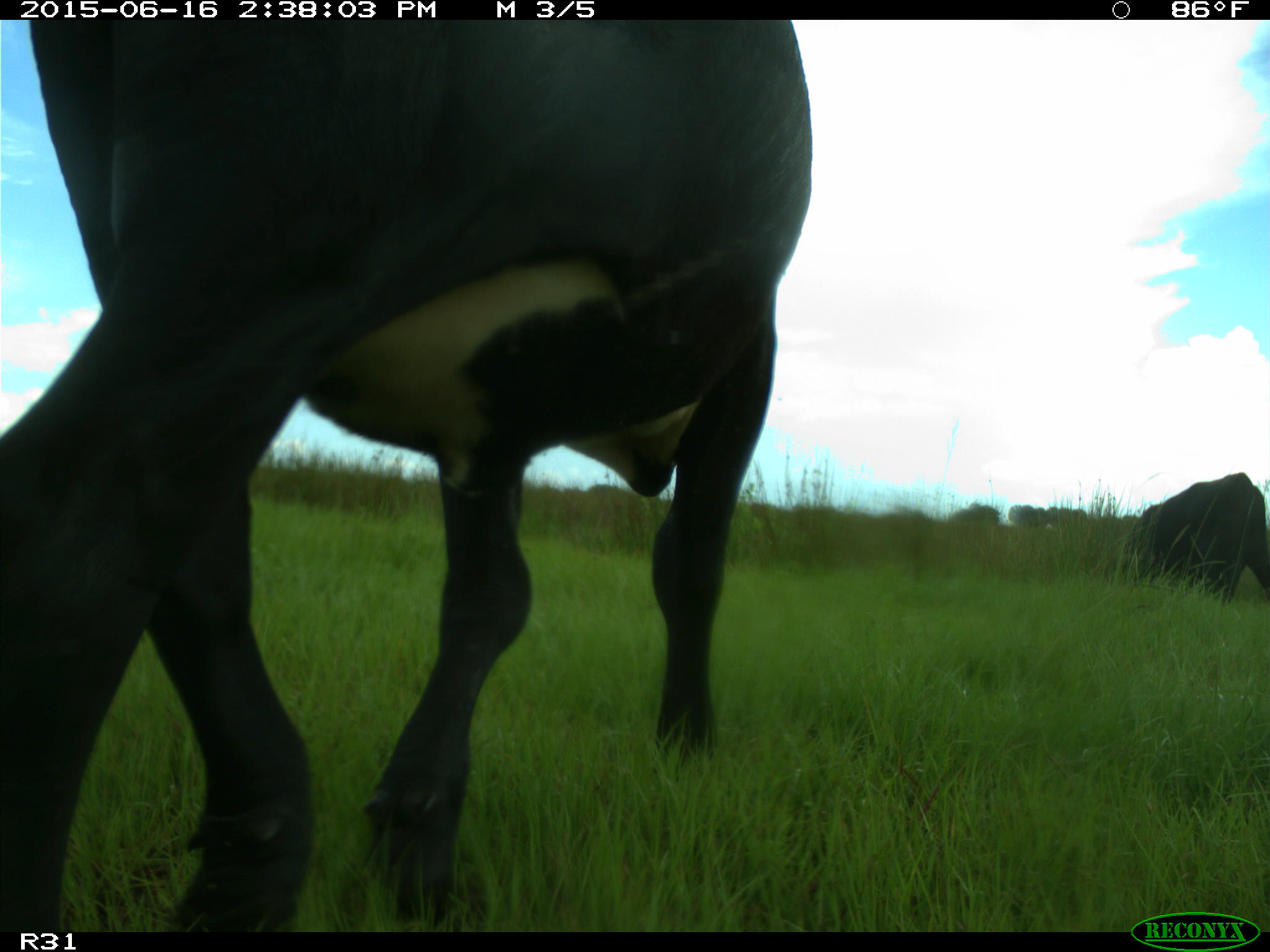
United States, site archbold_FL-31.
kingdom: Animalia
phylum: Chordata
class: Mammalia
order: Artiodactyla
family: Bovidae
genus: Bos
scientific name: Bos taurus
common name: domestic cow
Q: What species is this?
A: Bos taurus (domestic cow).